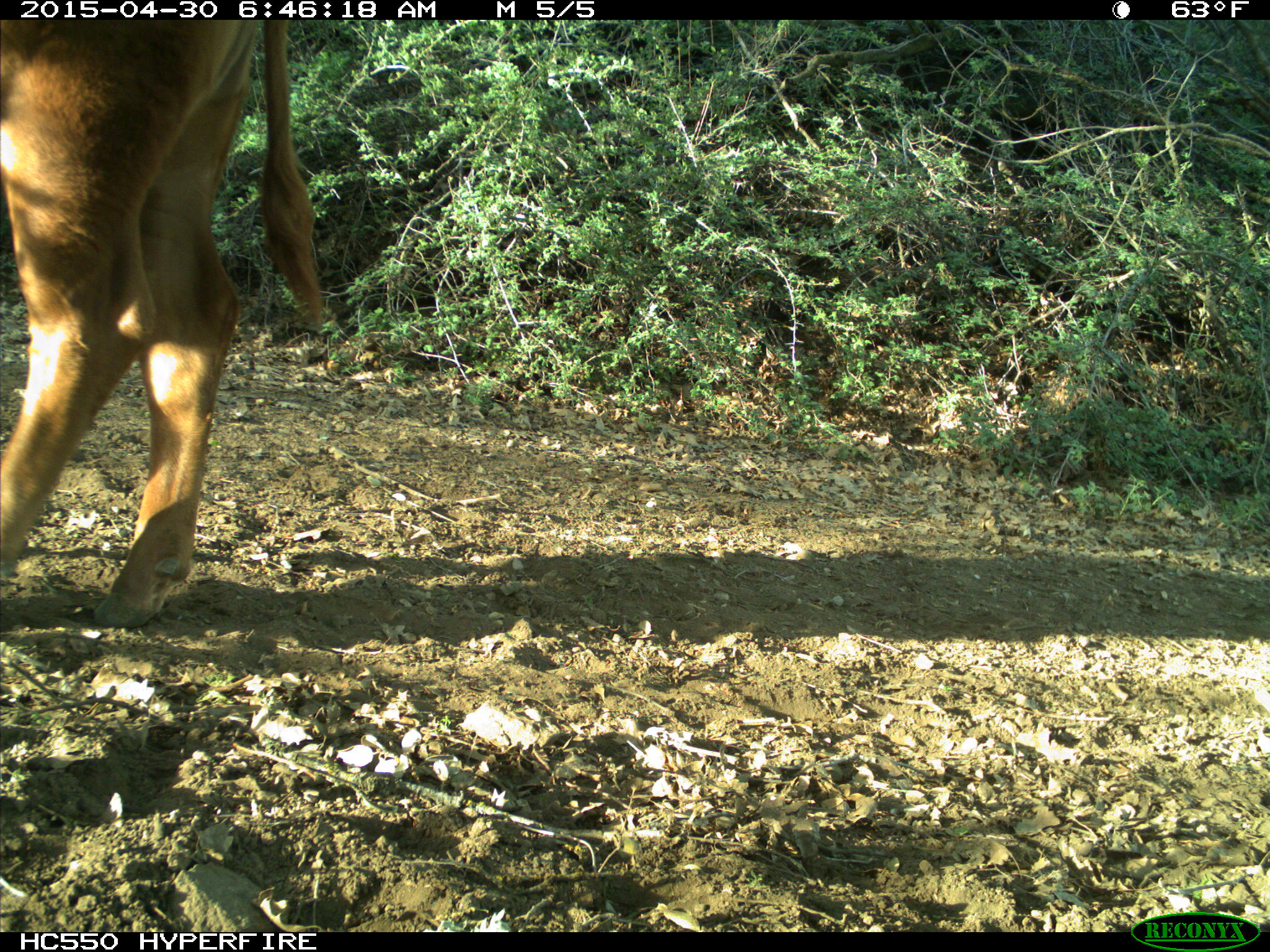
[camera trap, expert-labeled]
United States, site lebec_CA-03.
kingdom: Animalia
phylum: Chordata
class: Mammalia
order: Artiodactyla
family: Bovidae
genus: Bos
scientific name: Bos taurus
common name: domestic cow